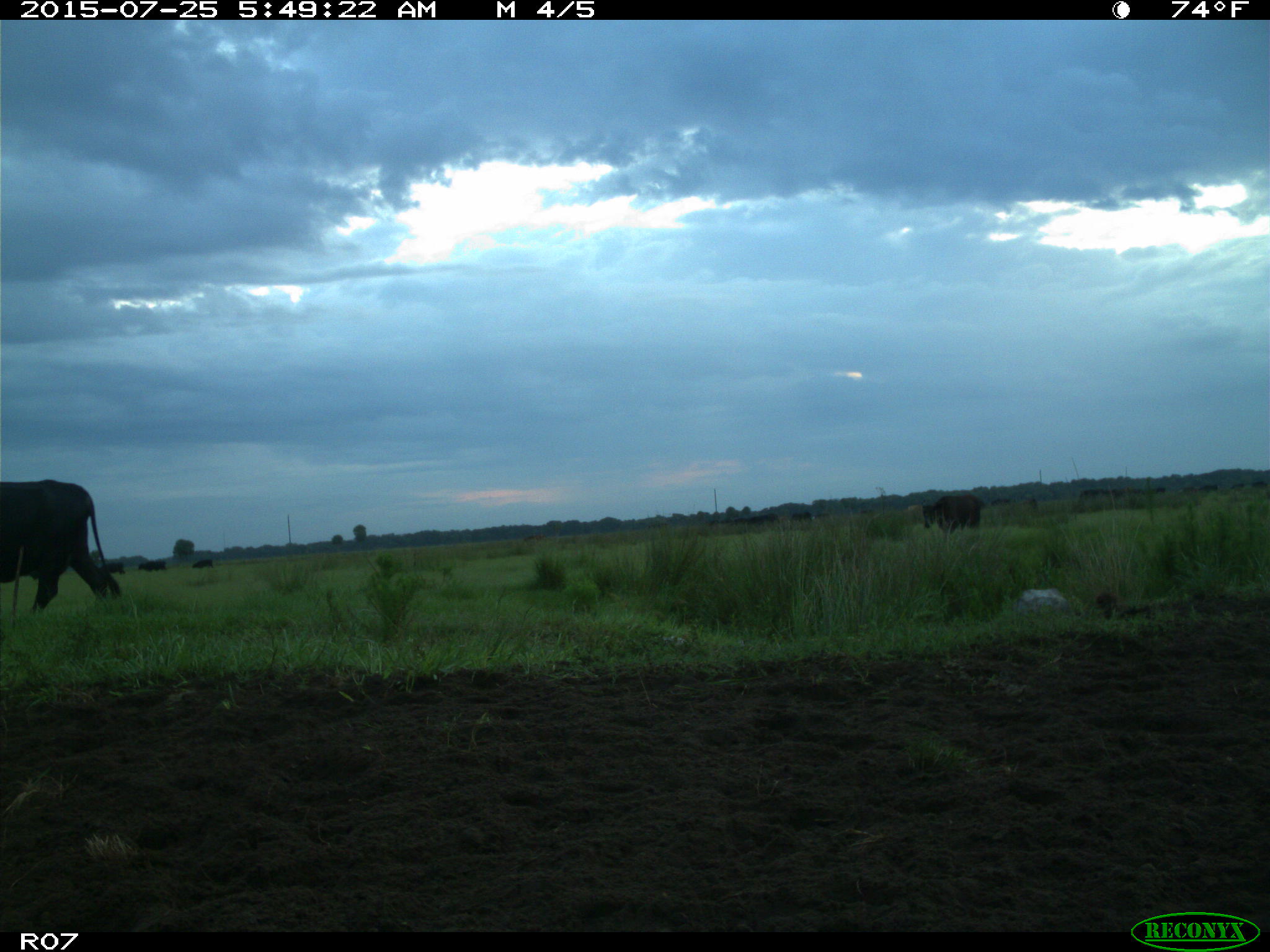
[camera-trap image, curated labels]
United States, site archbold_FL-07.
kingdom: Animalia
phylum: Chordata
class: Mammalia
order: Artiodactyla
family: Bovidae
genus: Bos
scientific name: Bos taurus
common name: domestic cow